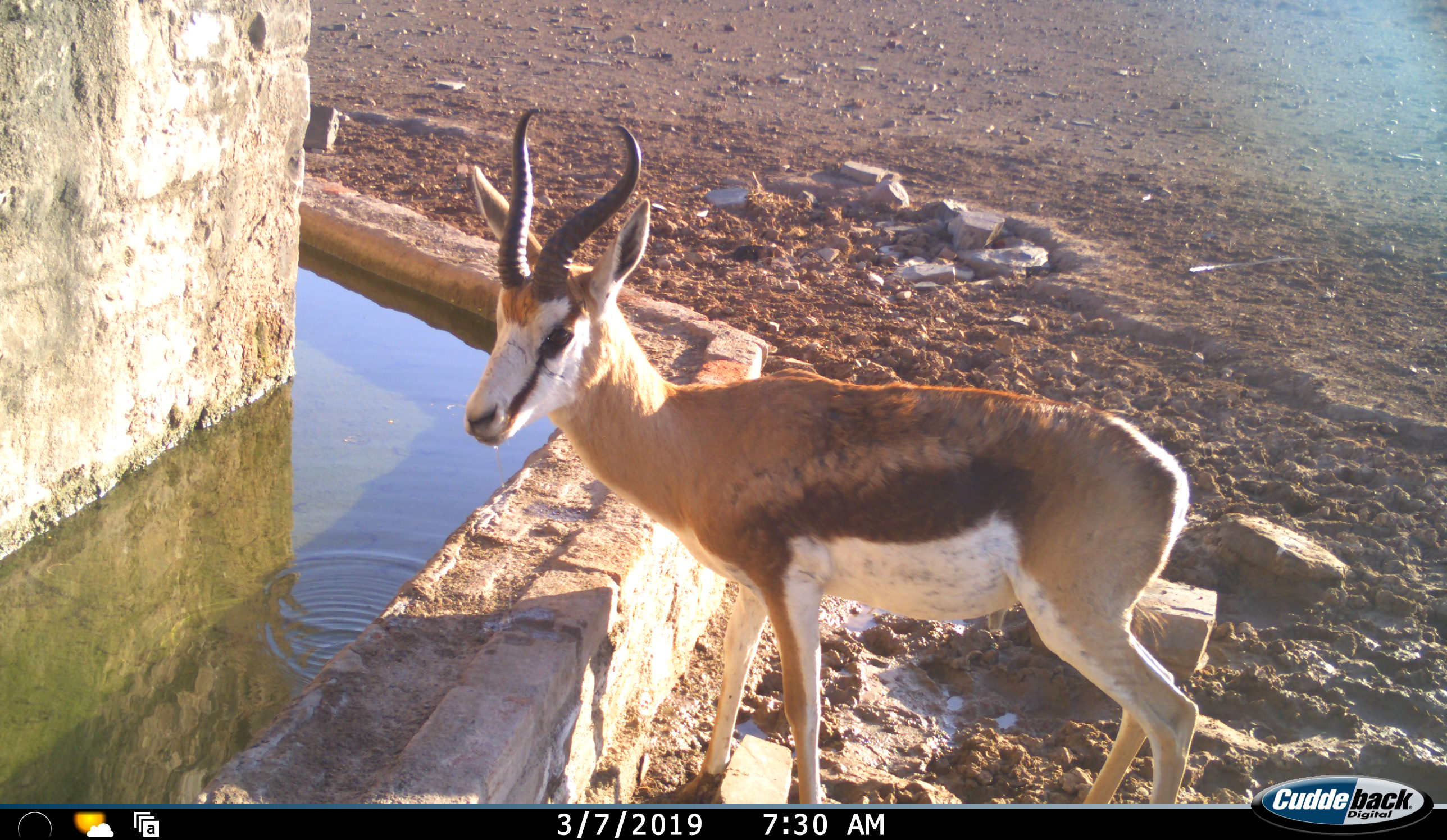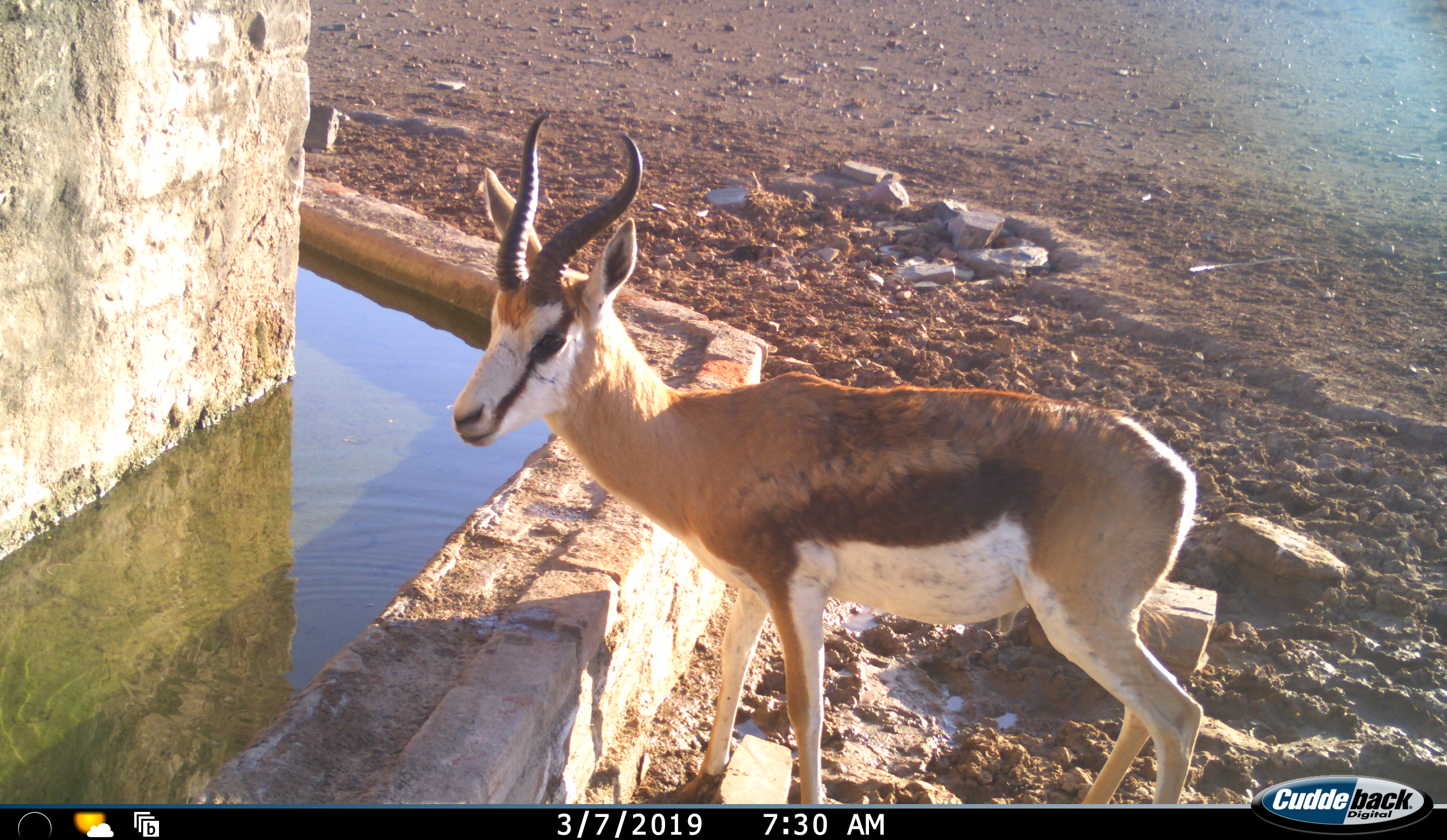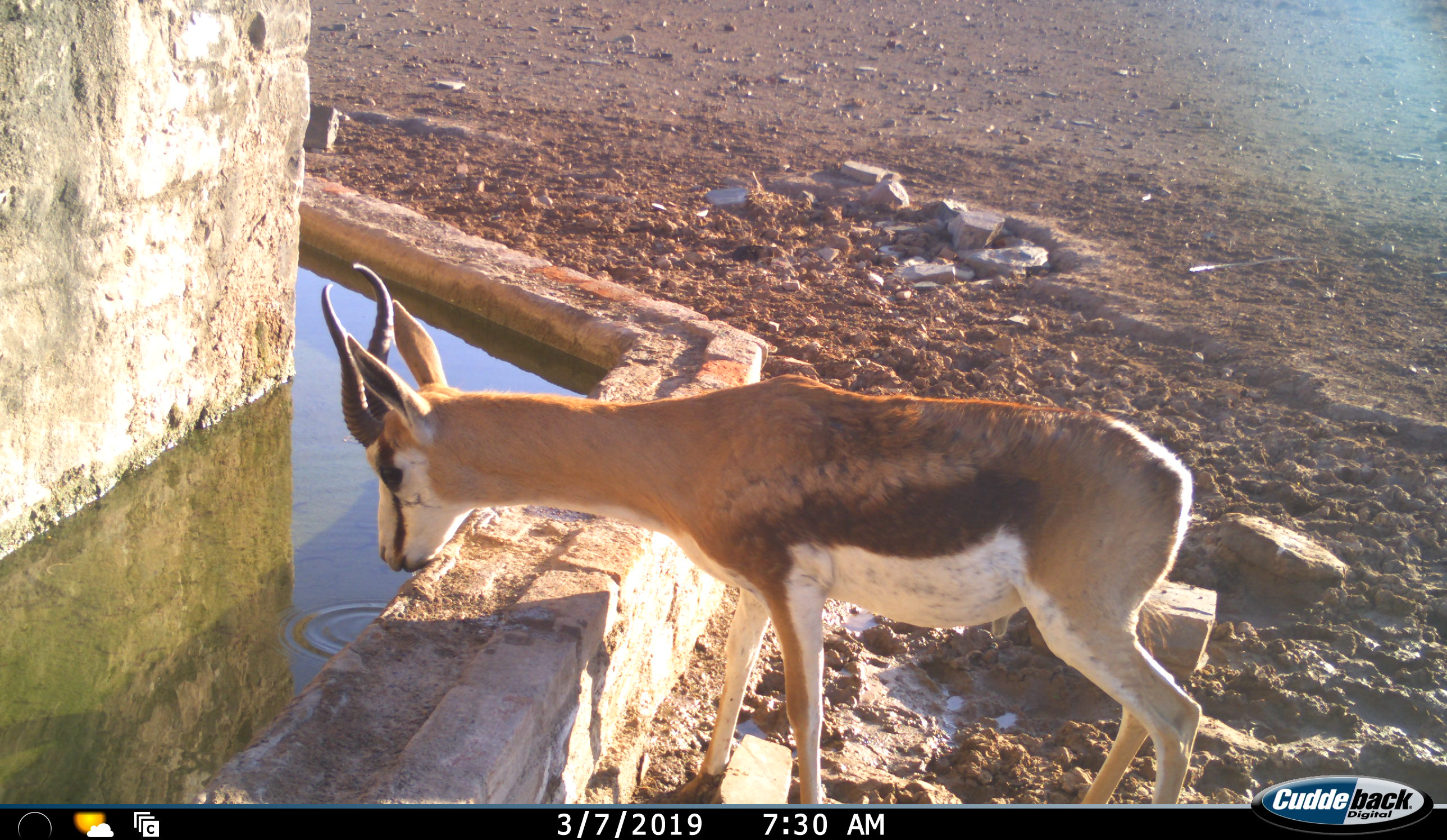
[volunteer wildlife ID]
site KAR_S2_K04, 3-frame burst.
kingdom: Animalia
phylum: Chordata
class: Mammalia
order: Artiodactyla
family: Bovidae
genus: Antidorcas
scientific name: Antidorcas marsupialis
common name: springbok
Springbok (Antidorcas marsupialis), count 1. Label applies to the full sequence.